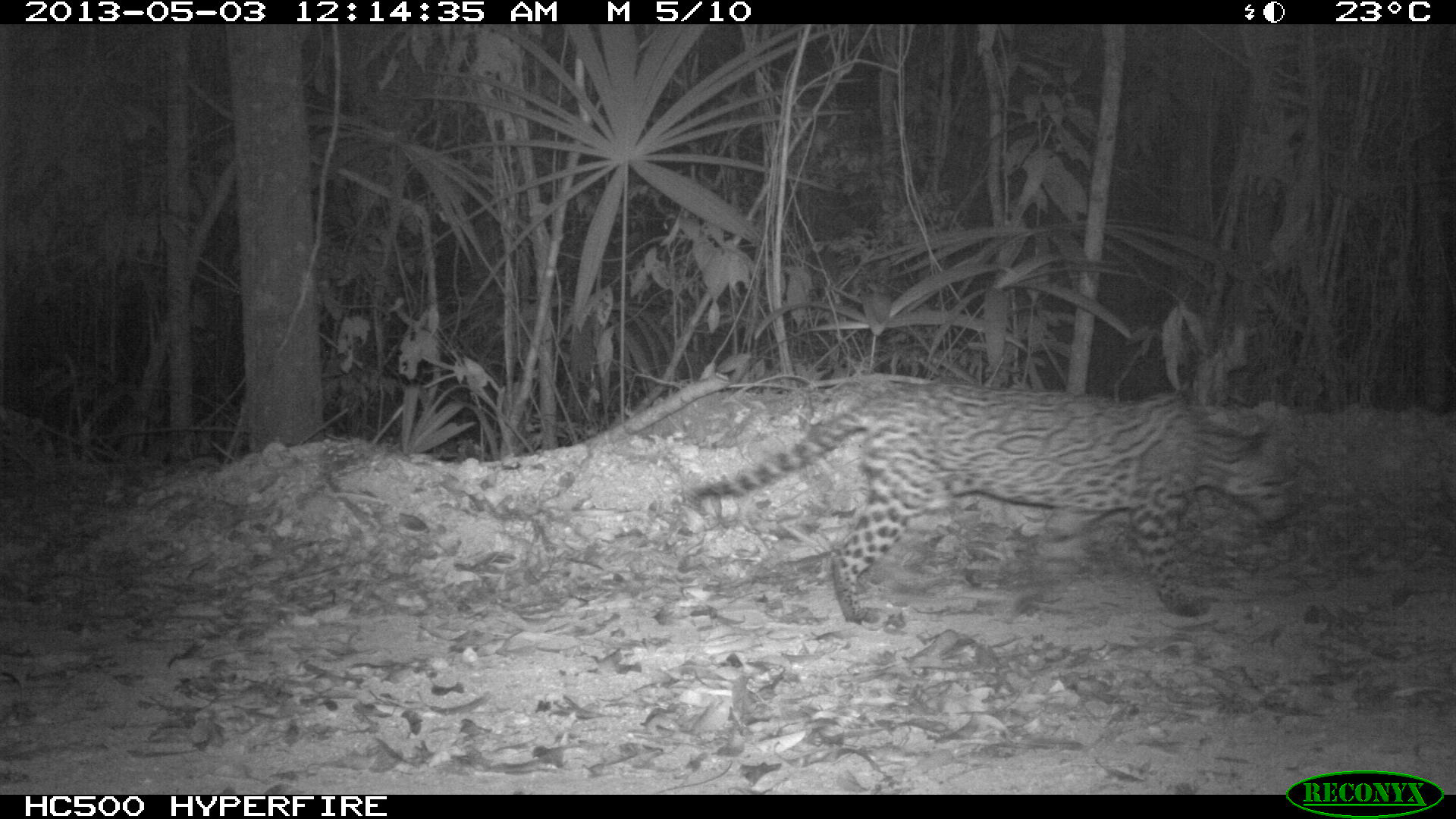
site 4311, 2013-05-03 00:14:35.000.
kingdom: Animalia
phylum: Chordata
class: Mammalia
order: Carnivora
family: Felidae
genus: Leopardus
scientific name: Leopardus pardalis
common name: ocelot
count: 1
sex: male